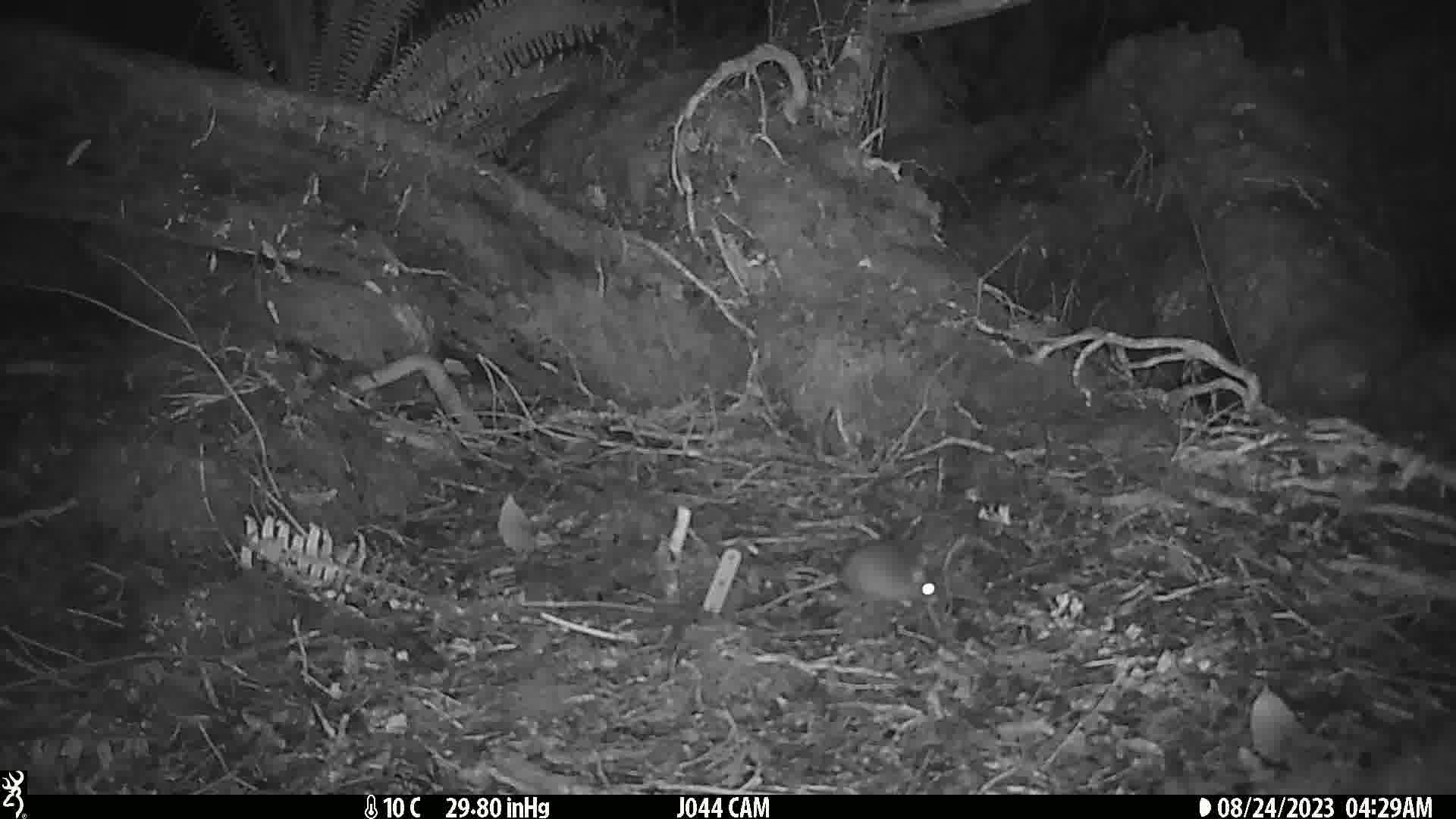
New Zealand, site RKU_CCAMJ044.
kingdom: Animalia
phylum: Chordata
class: Mammalia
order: Rodentia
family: Muridae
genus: Rattus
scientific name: Rattus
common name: rat